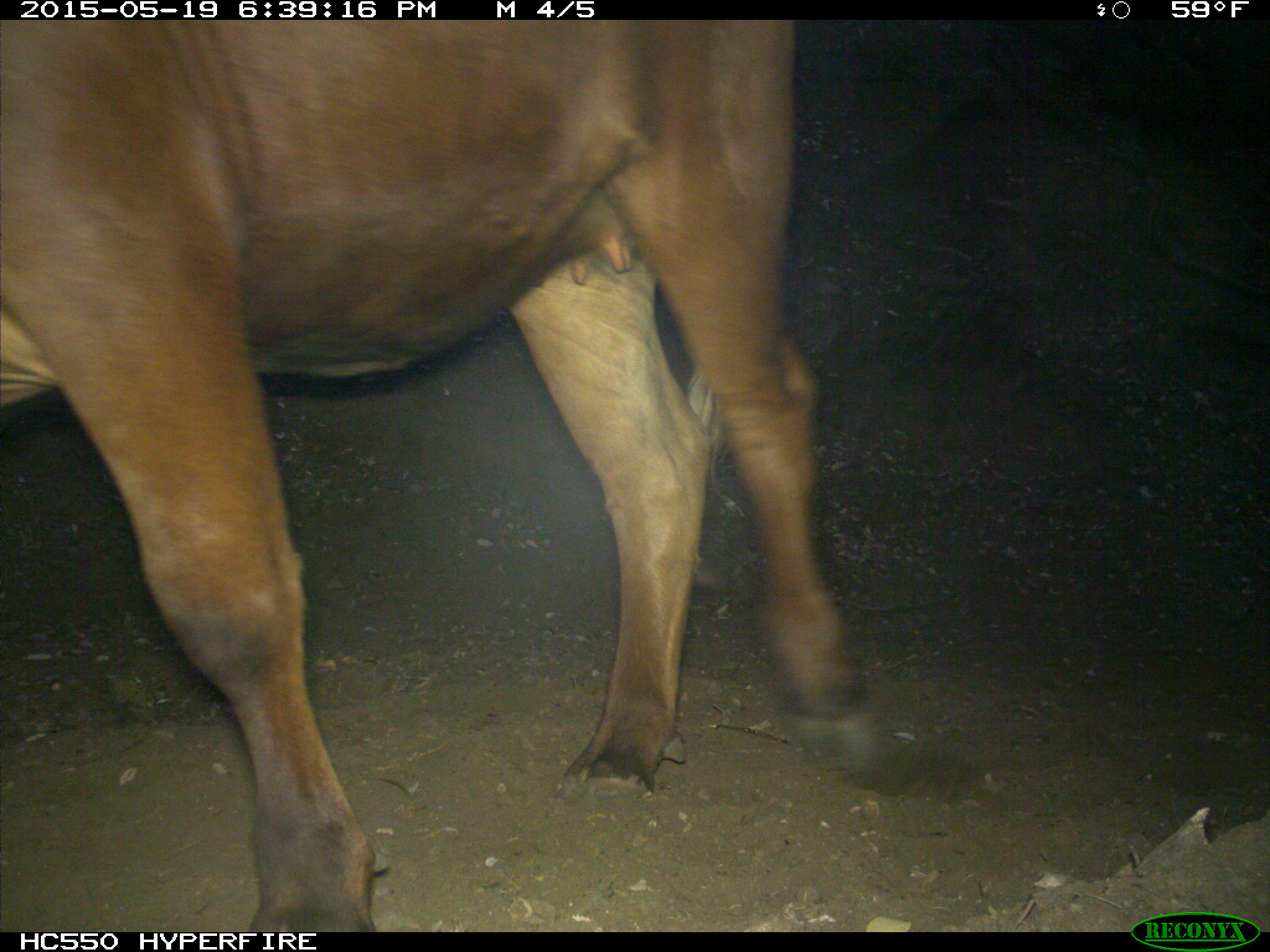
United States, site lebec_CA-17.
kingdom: Animalia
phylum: Chordata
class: Mammalia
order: Artiodactyla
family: Bovidae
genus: Bos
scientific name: Bos taurus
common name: domestic cow